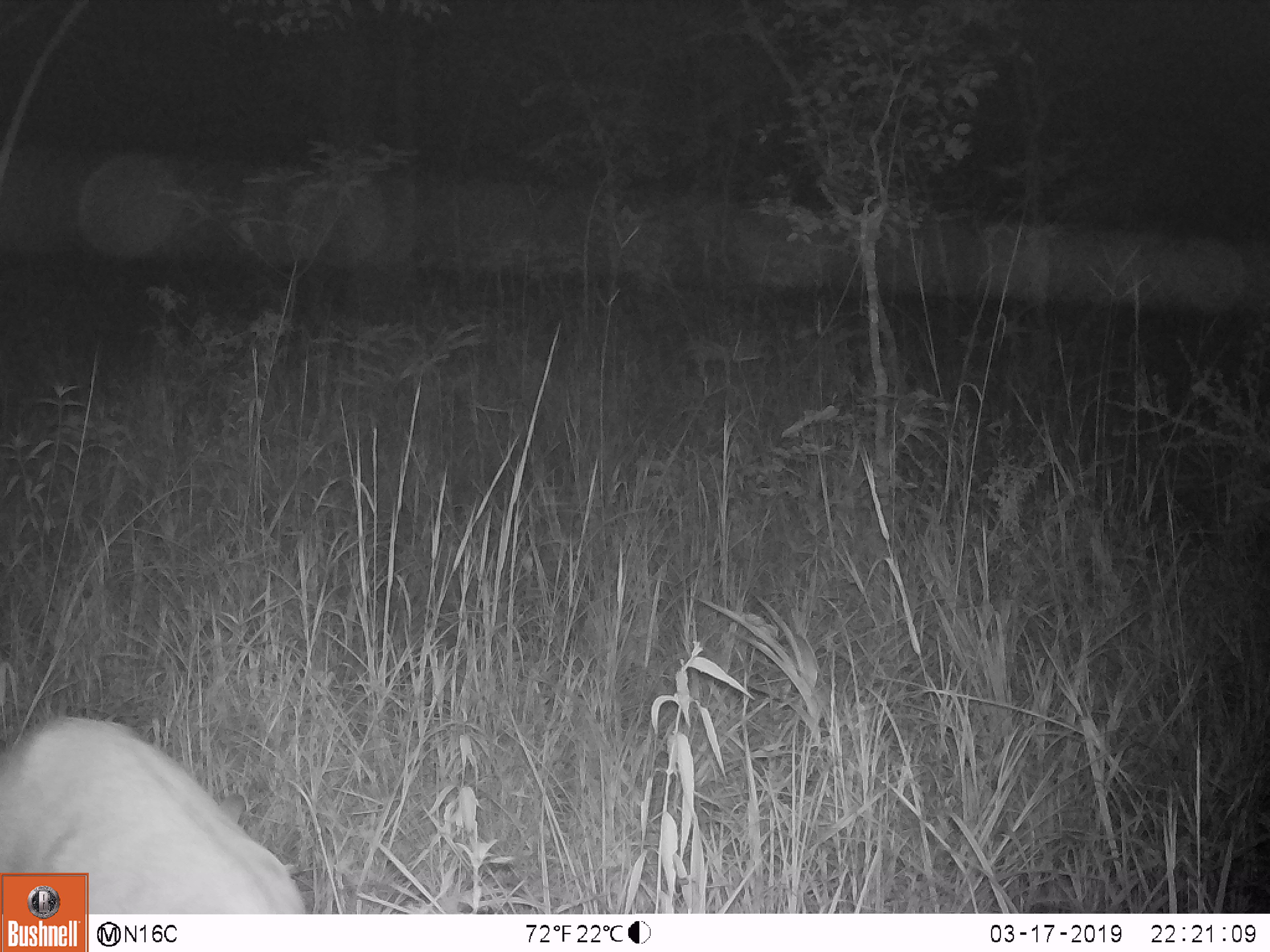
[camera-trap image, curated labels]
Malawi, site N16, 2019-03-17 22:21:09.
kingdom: Animalia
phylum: Chordata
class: Mammalia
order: Artiodactyla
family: Bovidae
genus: Redunca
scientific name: Redunca arundinum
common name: southern reedbuck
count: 1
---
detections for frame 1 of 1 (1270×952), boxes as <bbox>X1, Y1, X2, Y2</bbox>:
southern reedbuck: <bbox>3, 711, 311, 871</bbox>